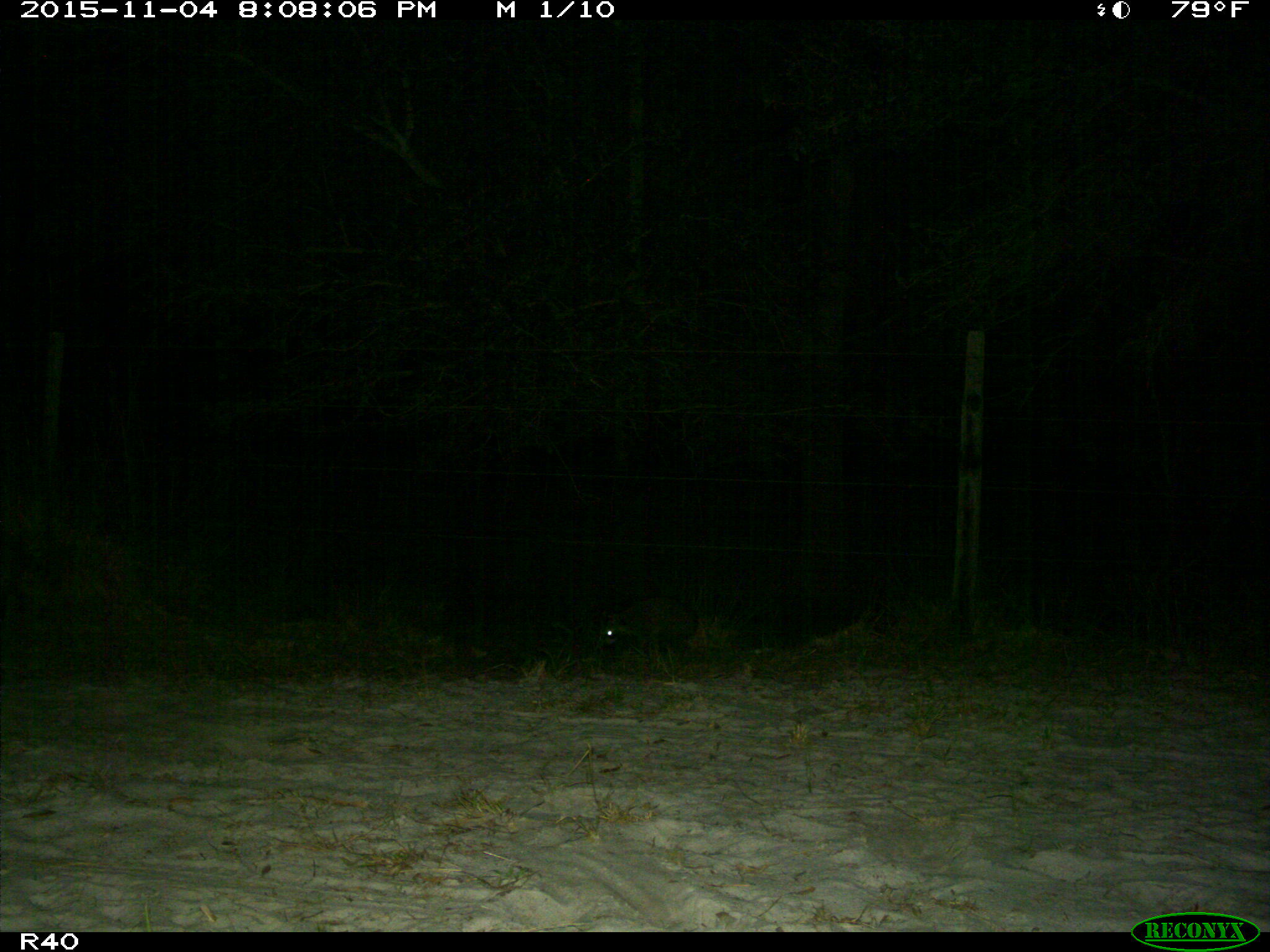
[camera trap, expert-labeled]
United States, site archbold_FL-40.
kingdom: Animalia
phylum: Chordata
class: Mammalia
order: Carnivora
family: Procyonidae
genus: Procyon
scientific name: Procyon lotor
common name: common raccoon